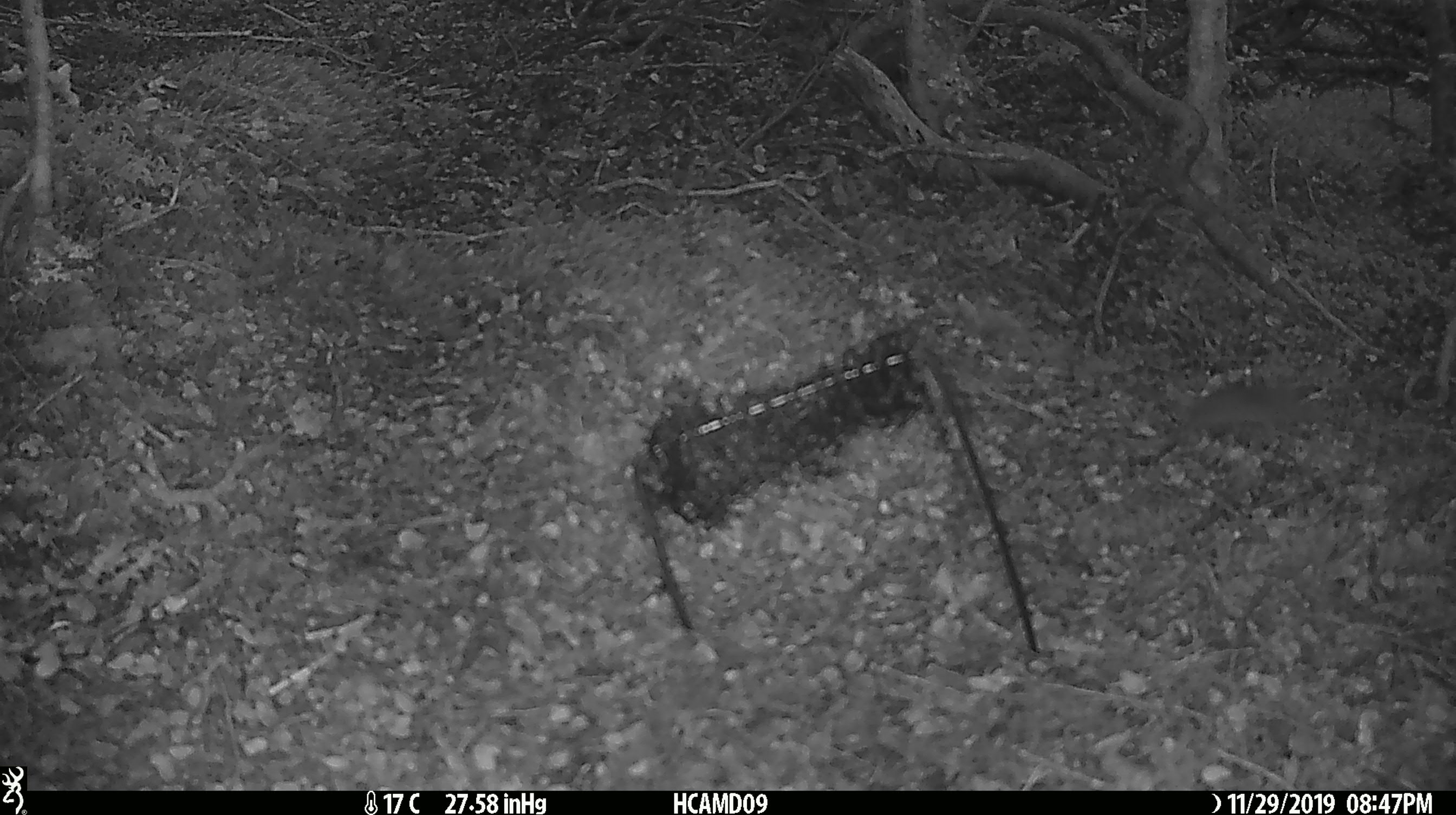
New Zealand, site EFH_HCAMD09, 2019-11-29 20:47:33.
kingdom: Animalia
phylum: Chordata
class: Mammalia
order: Rodentia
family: Muridae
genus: Mus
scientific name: Mus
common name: mouse